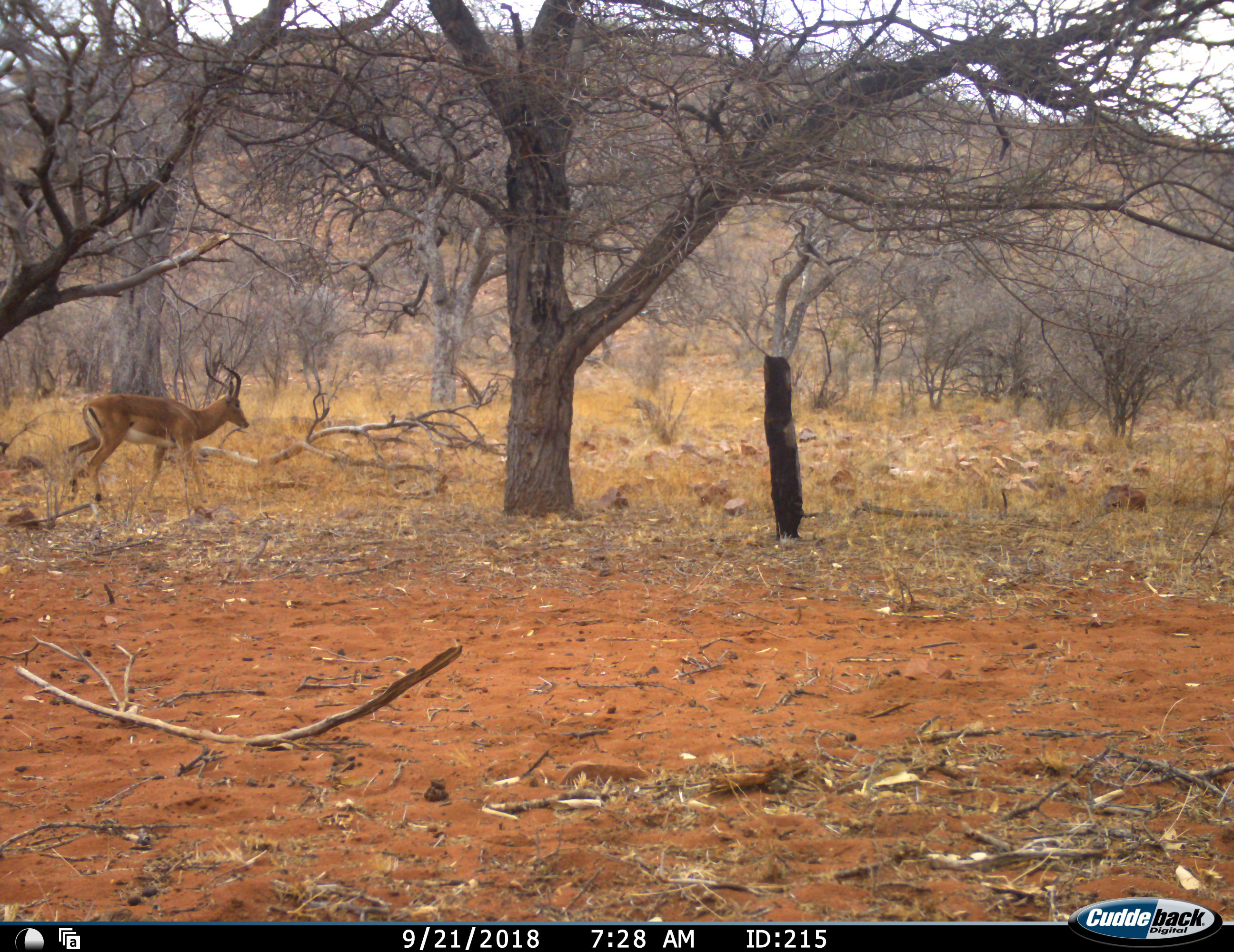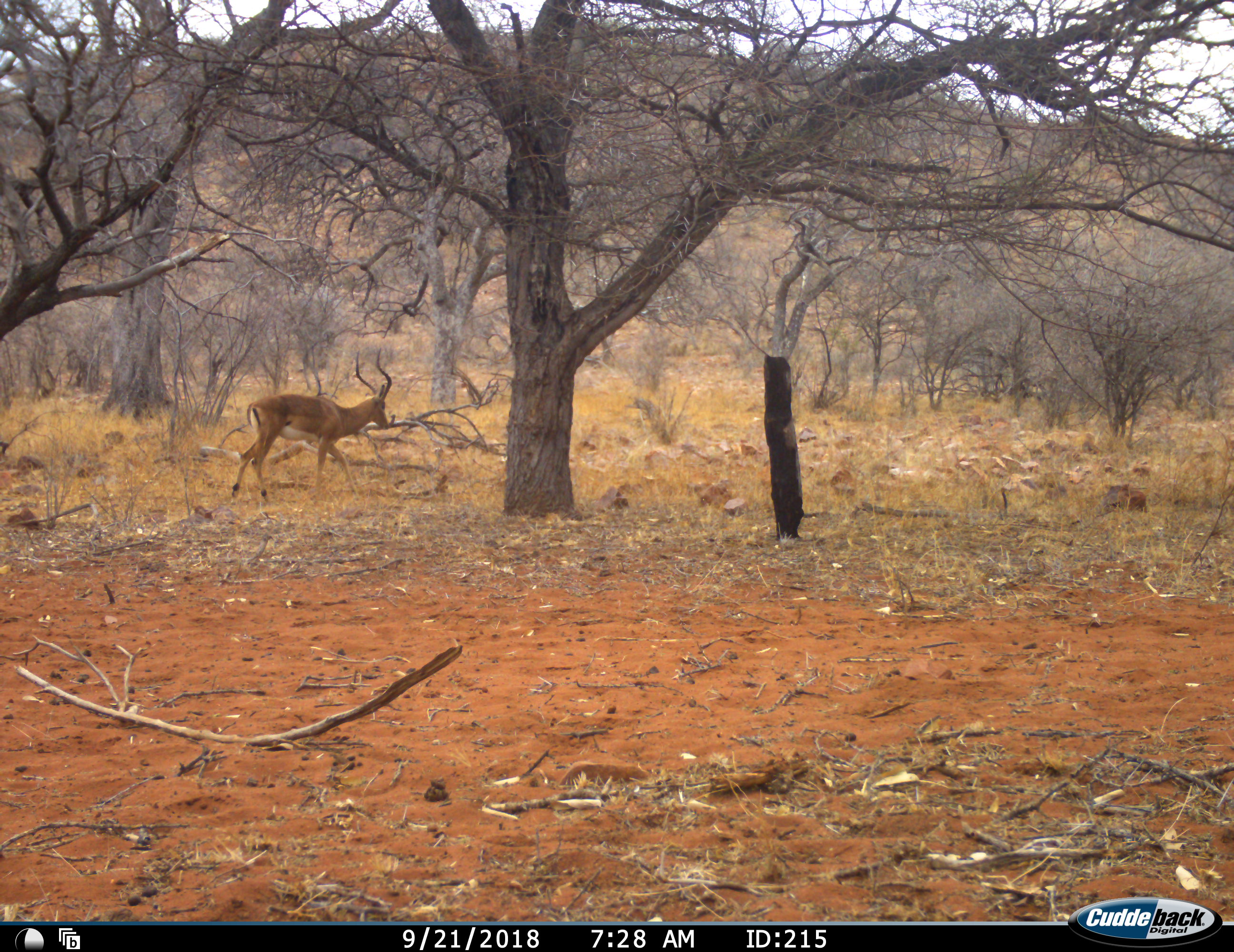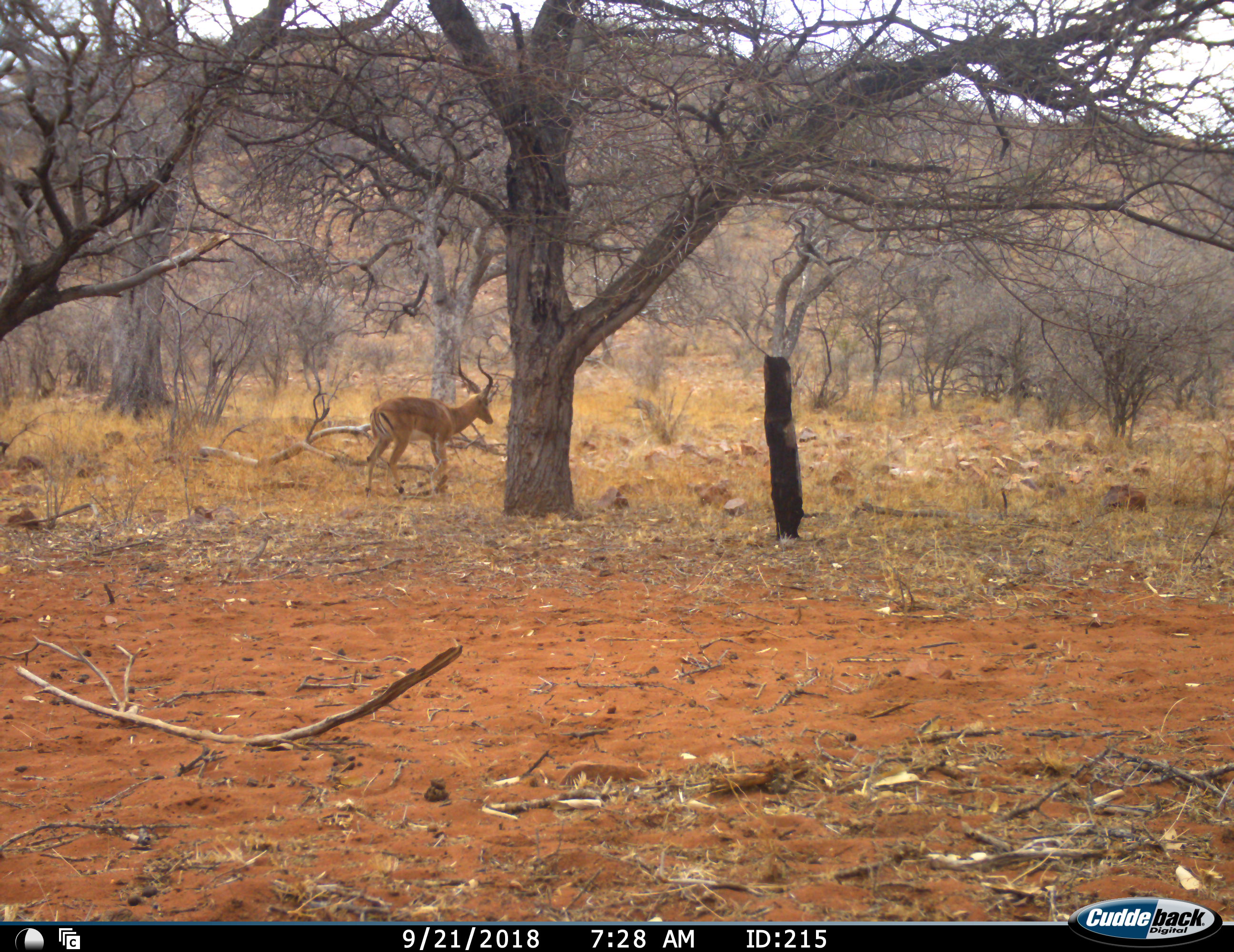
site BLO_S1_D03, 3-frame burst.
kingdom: Animalia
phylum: Chordata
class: Mammalia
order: Artiodactyla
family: Bovidae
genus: Aepyceros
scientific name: Aepyceros melampus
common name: impala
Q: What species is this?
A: Impala (Aepyceros melampus).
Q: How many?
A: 1.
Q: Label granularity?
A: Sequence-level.